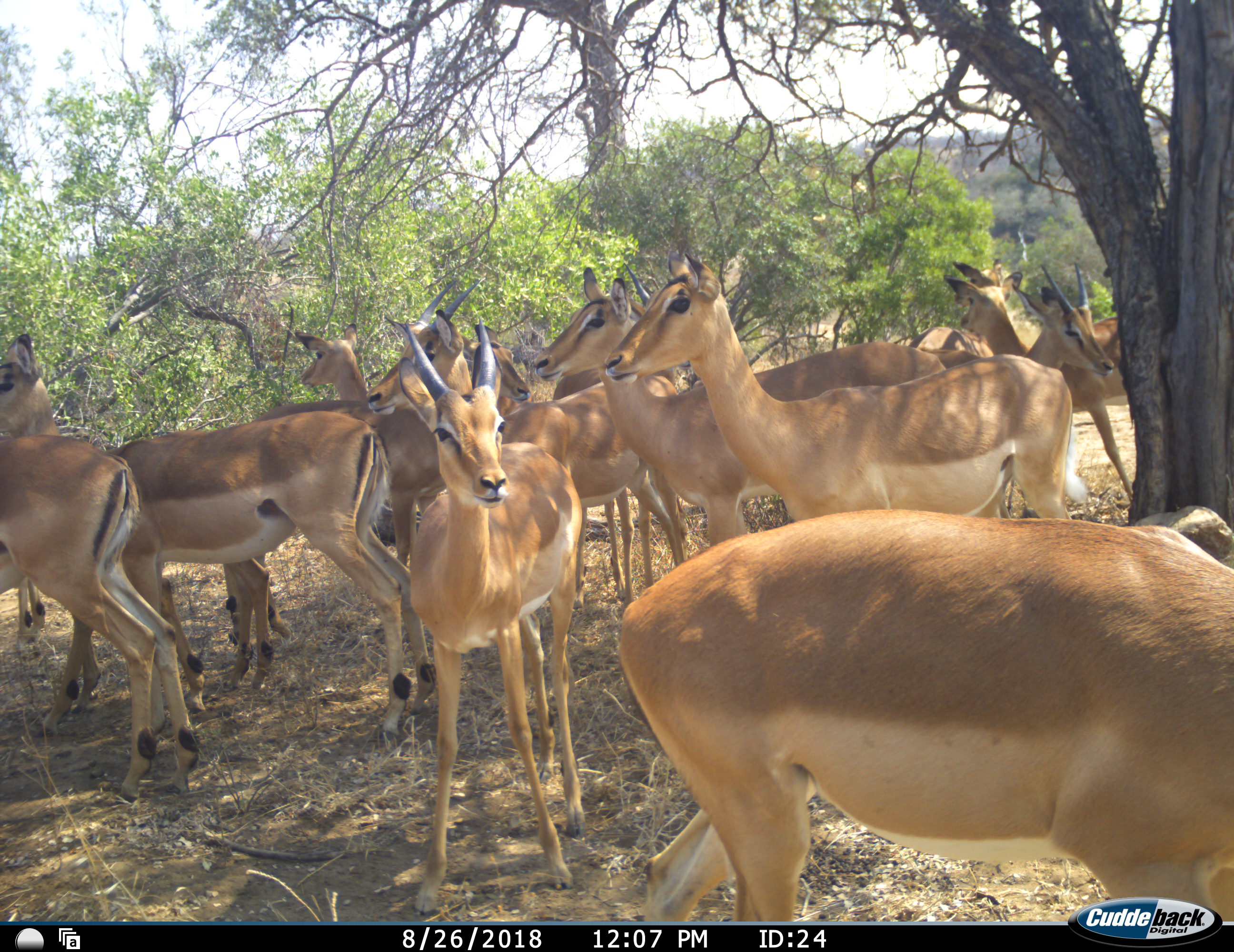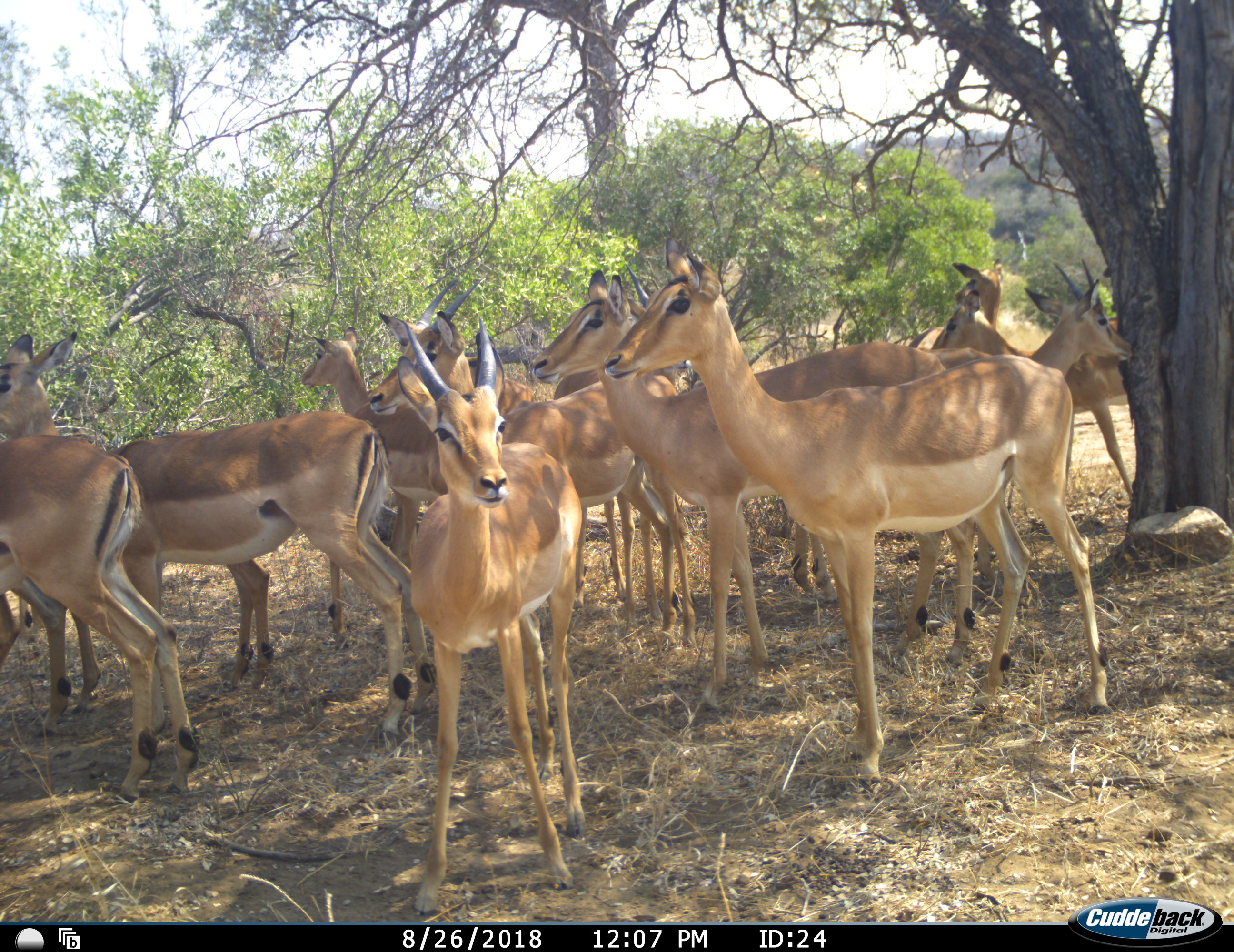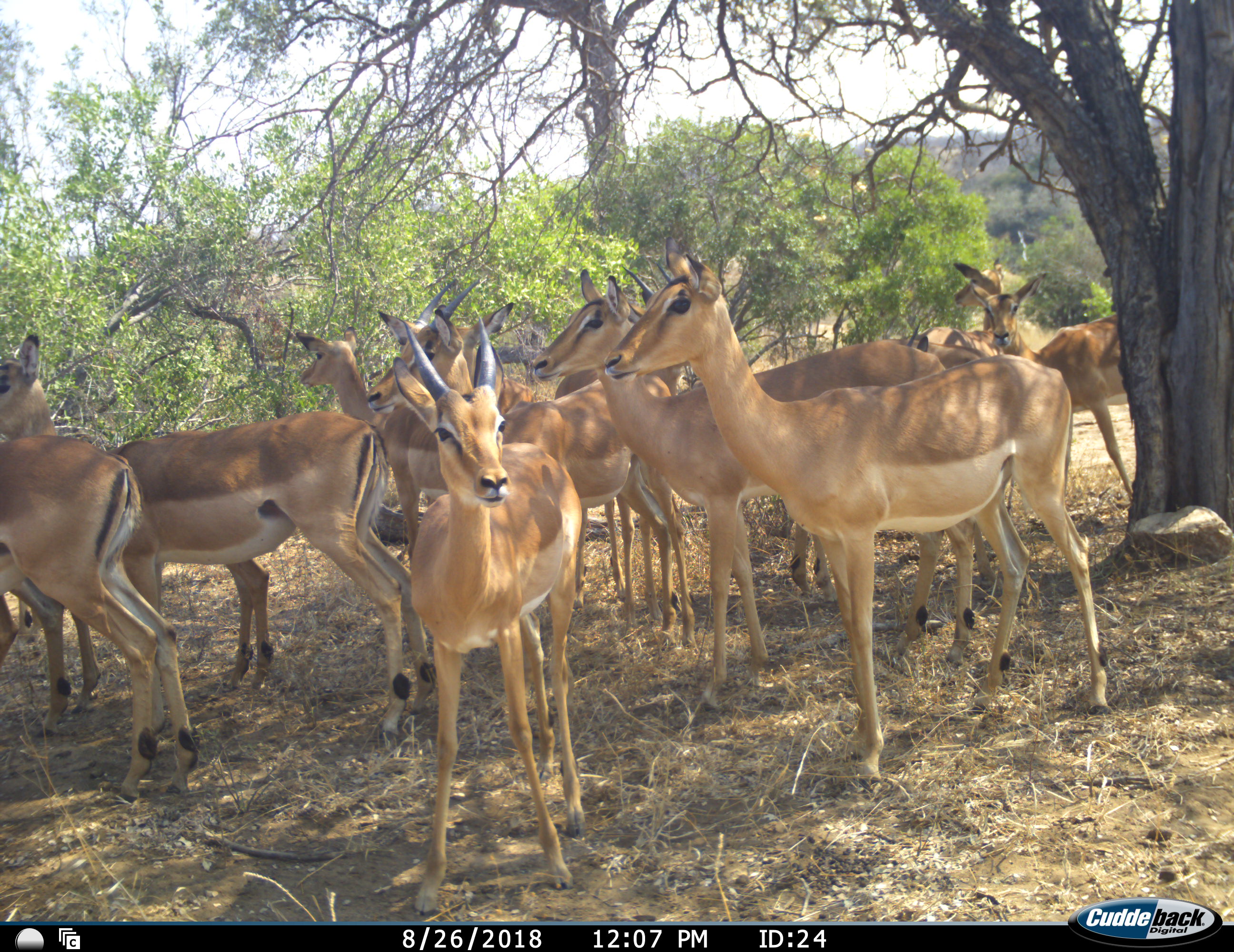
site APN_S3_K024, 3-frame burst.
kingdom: Animalia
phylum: Chordata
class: Mammalia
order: Artiodactyla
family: Bovidae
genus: Aepyceros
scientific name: Aepyceros melampus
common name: impala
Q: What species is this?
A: Impala (Aepyceros melampus).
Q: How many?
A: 11-50.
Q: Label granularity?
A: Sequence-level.